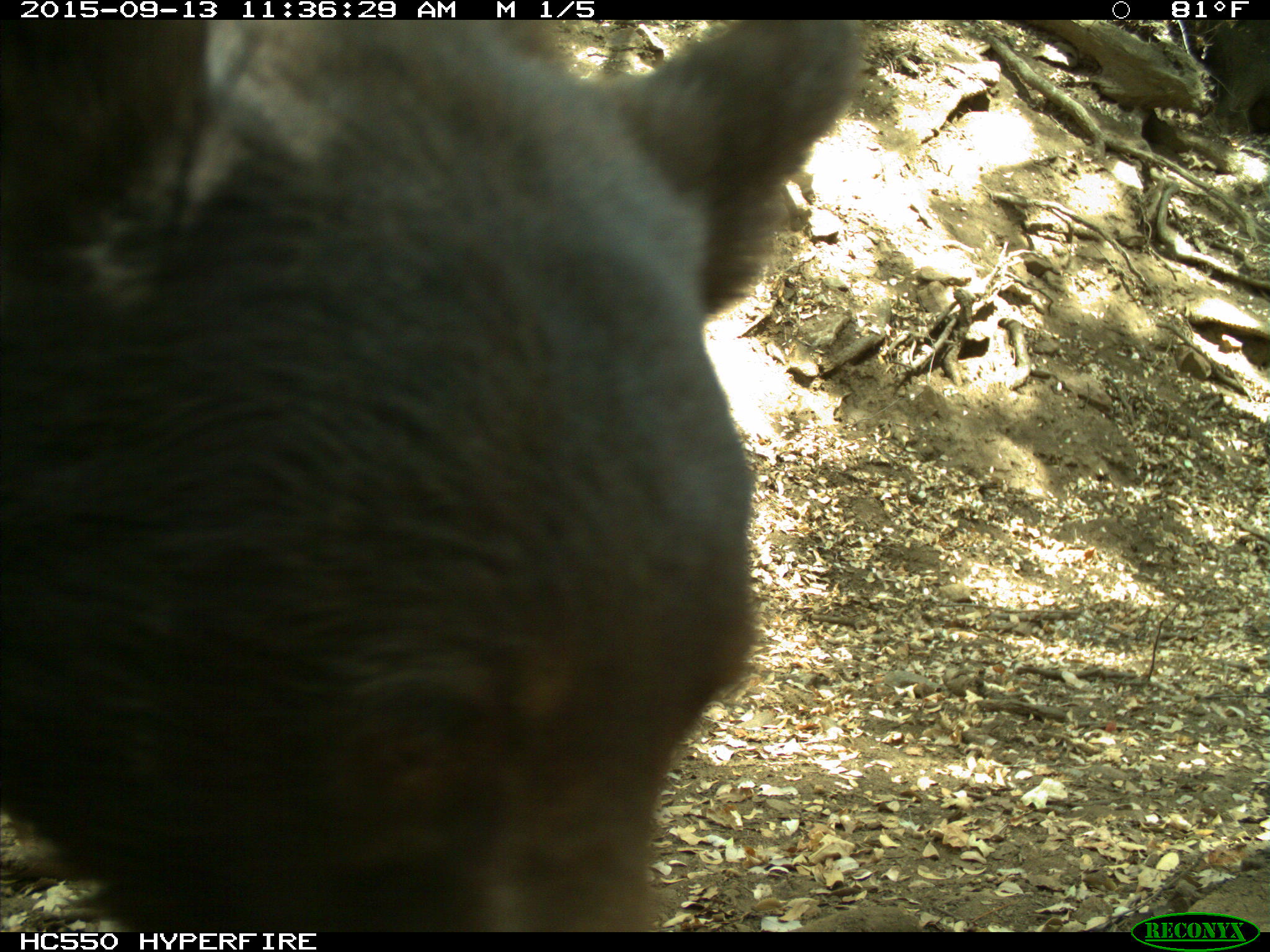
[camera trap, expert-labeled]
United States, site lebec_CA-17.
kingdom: Animalia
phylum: Chordata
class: Mammalia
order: Carnivora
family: Ursidae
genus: Ursus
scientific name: Ursus americanus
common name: american black bear